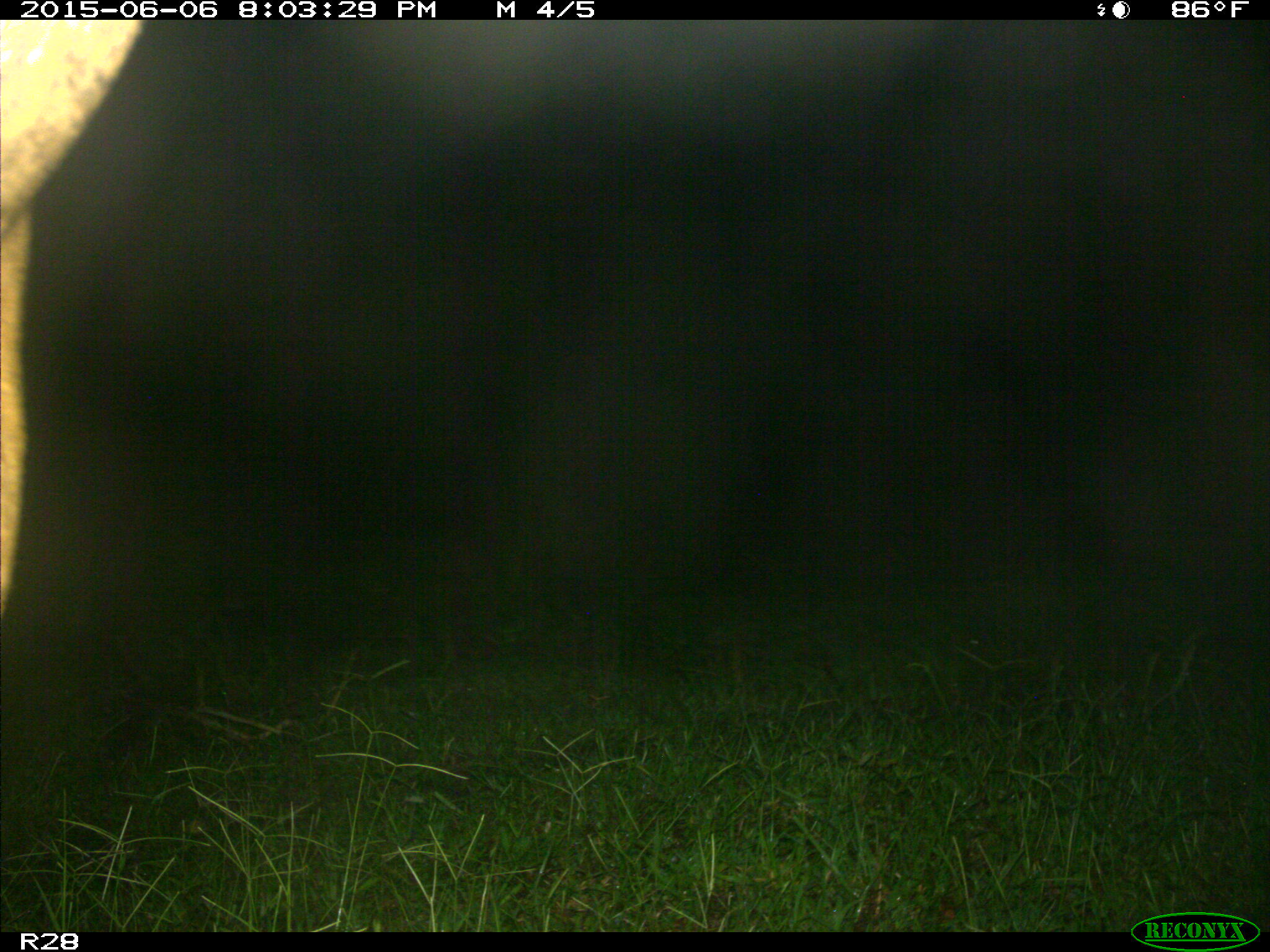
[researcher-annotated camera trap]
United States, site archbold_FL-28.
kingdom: Animalia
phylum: Chordata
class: Mammalia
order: Artiodactyla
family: Bovidae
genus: Bos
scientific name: Bos taurus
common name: domestic cow